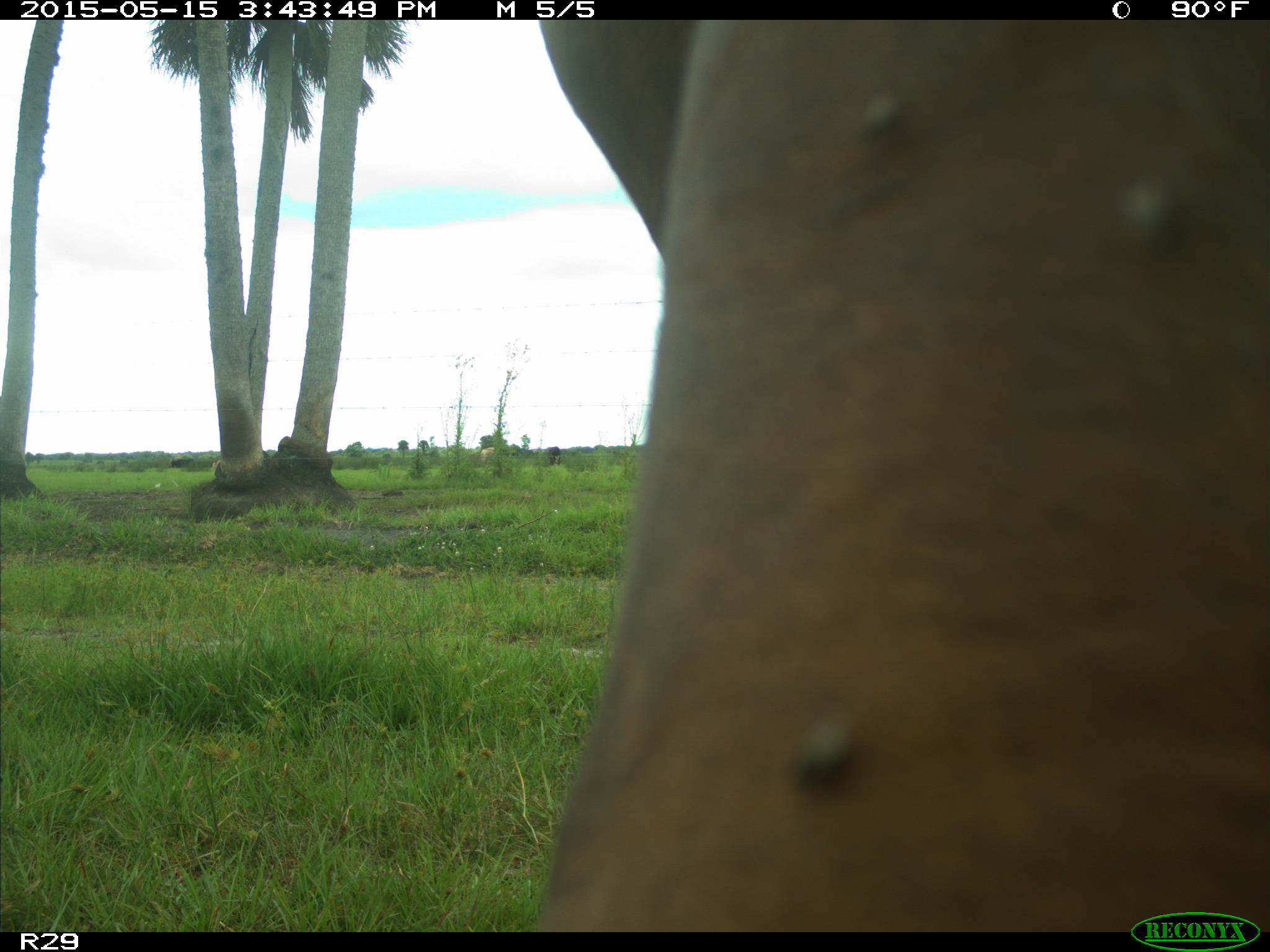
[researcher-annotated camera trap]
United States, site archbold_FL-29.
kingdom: Animalia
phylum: Chordata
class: Mammalia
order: Artiodactyla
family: Bovidae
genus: Bos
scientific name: Bos taurus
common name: domestic cow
Bos taurus (domestic cow).